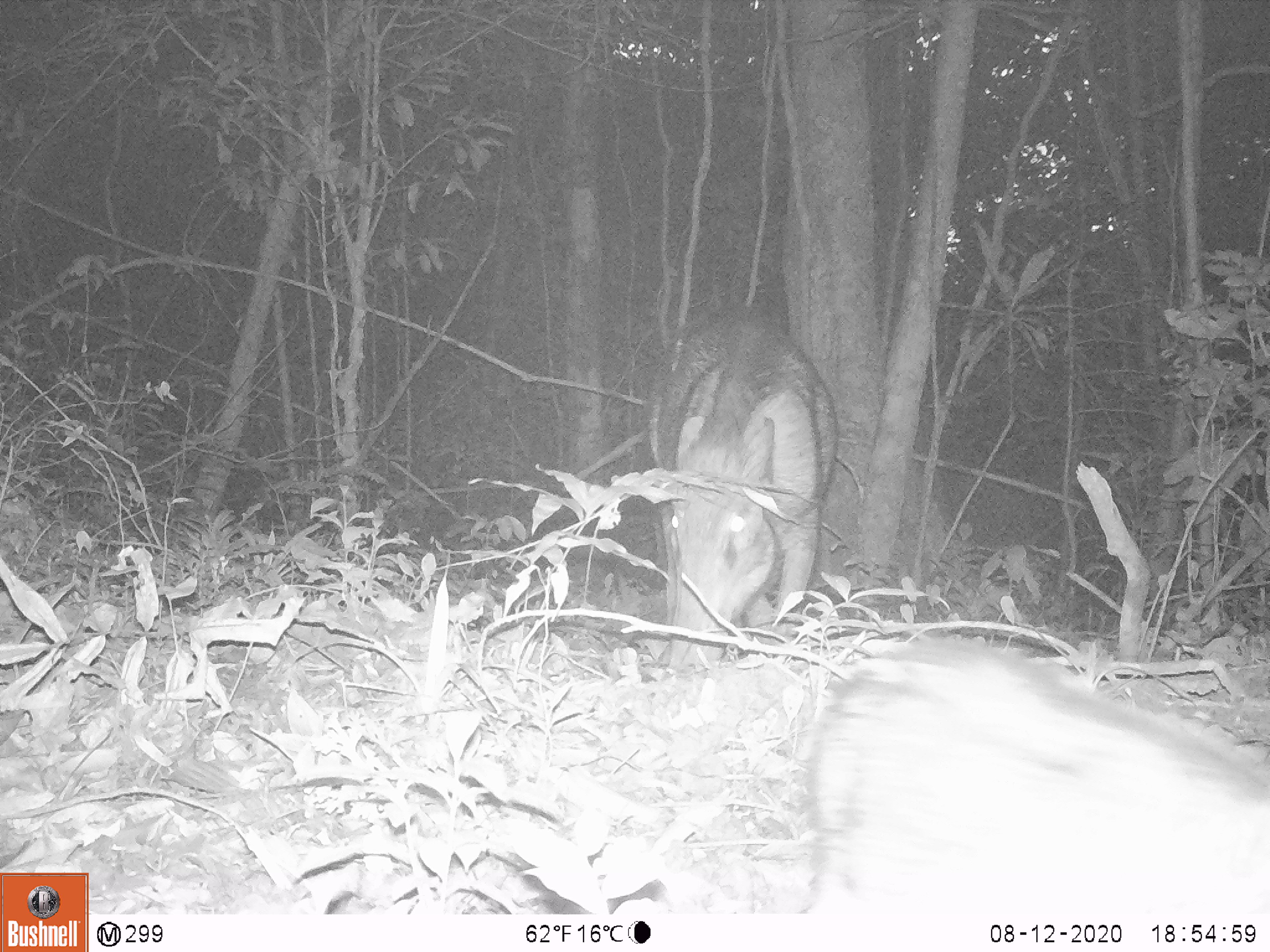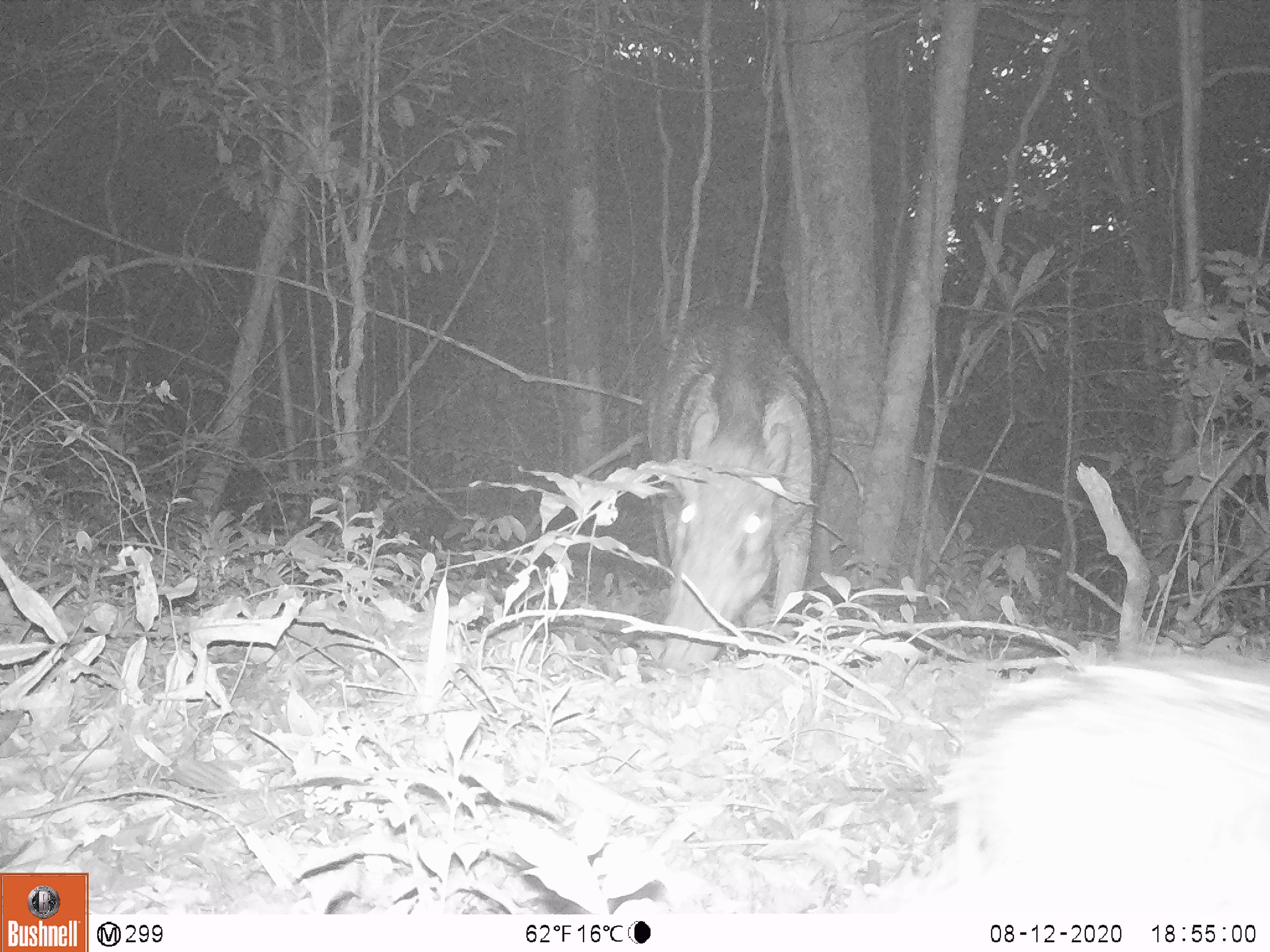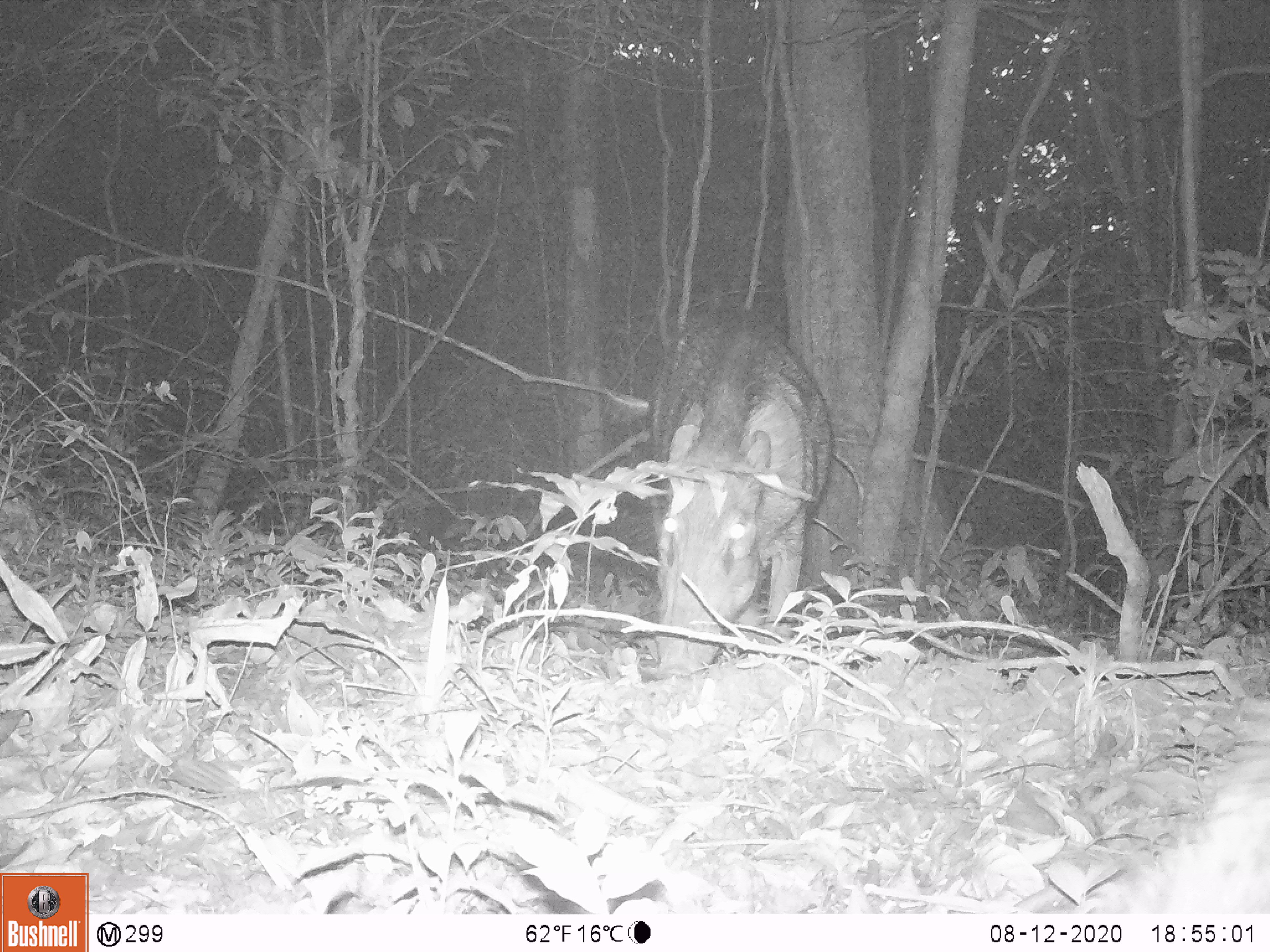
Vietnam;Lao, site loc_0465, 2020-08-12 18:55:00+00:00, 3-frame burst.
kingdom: Animalia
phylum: Chordata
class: Mammalia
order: Artiodactyla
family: Suidae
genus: Sus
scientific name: Sus scrofa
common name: eurasian wild pig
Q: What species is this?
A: Eurasian wild pig (Sus scrofa).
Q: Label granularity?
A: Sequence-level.